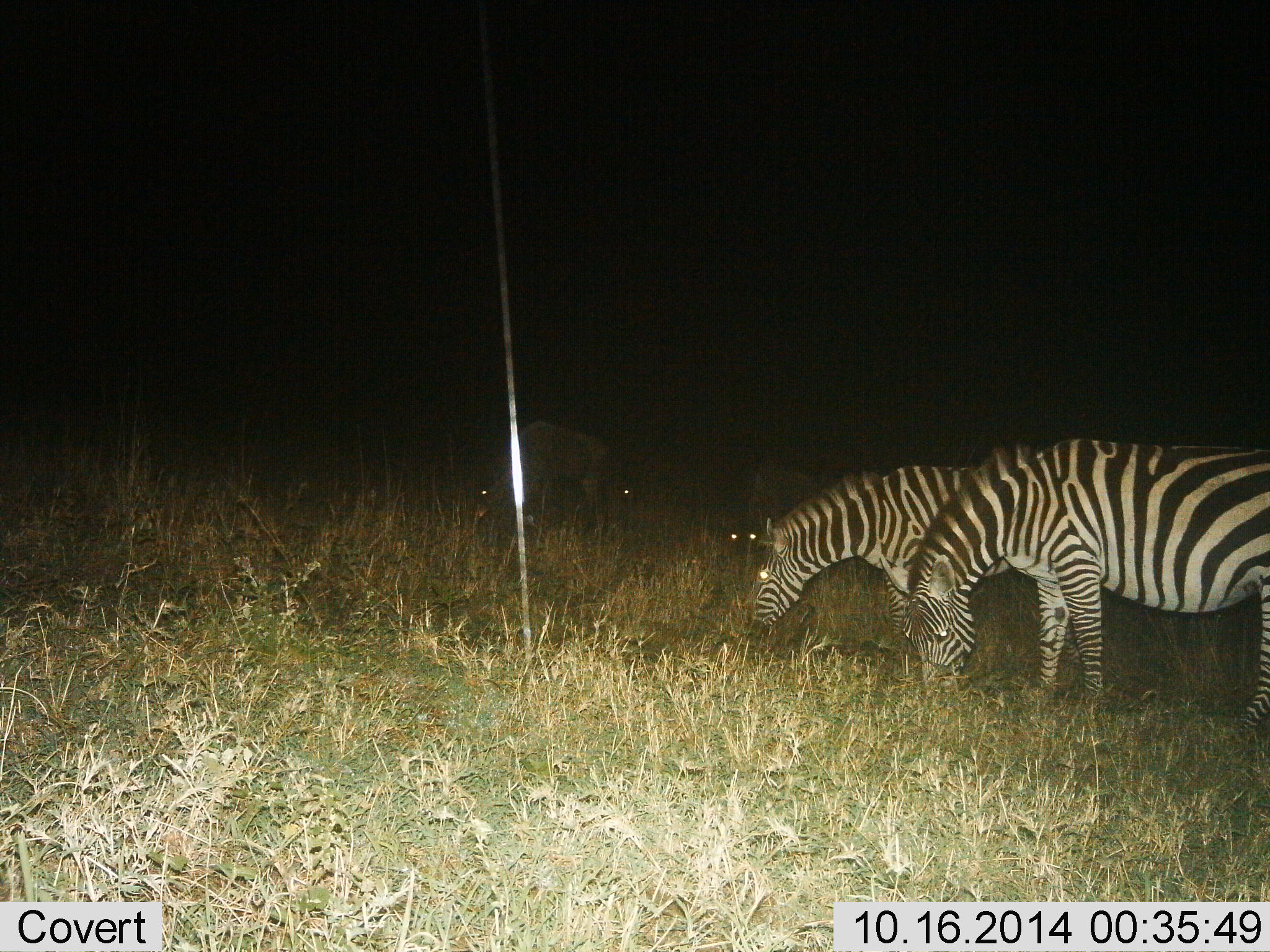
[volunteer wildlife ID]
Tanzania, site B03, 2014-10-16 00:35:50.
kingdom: Animalia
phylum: Chordata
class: Mammalia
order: Perissodactyla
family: Equidae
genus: Equus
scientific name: Equus quagga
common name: plains zebra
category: zebra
Zebra (plains zebra) (Equus quagga), count 2. Behavior (volunteer vote fractions): standing 8%, resting 0%, moving 0%, interacting 0%. Young present (vote fraction): 0%. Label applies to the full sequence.